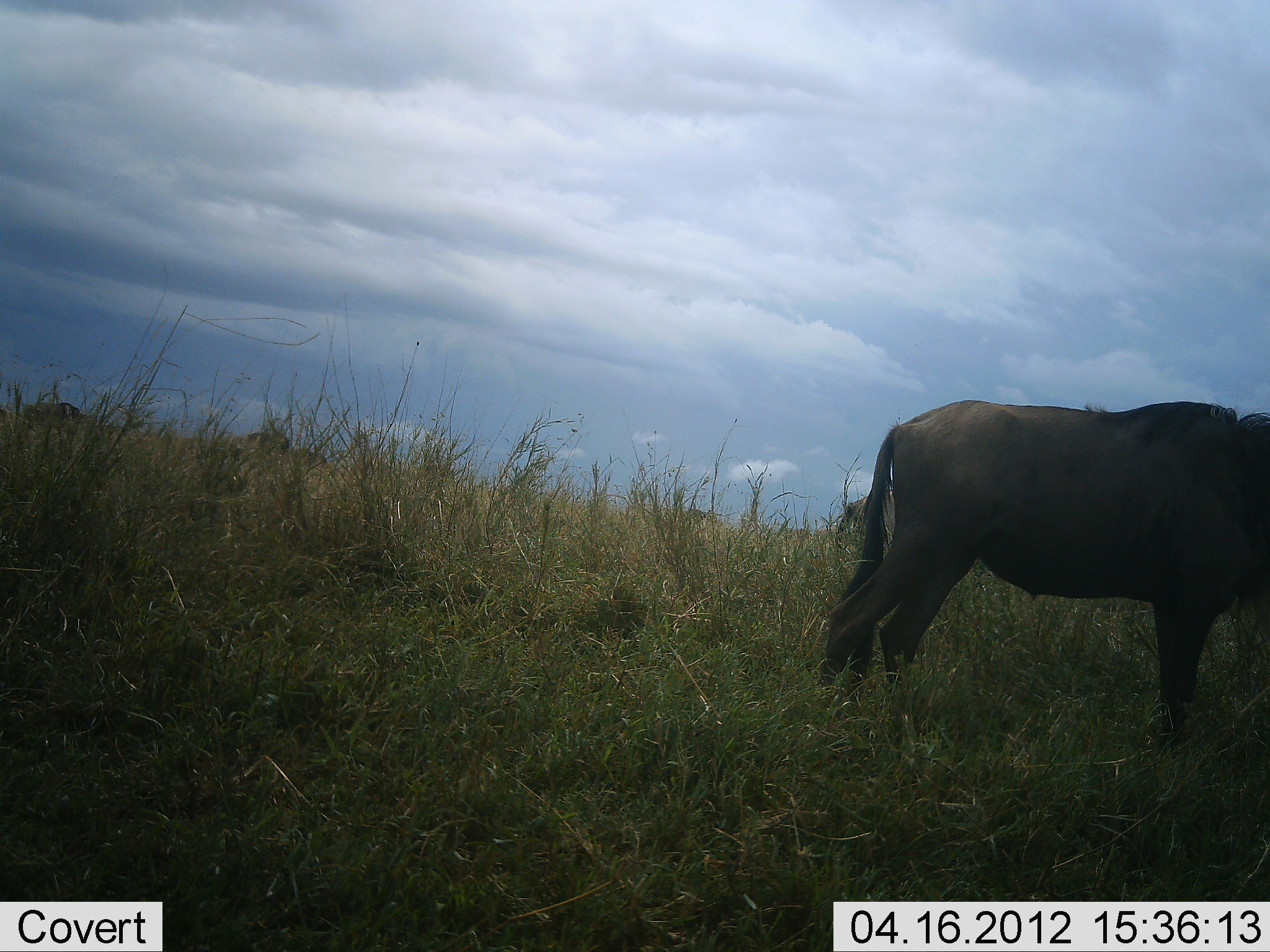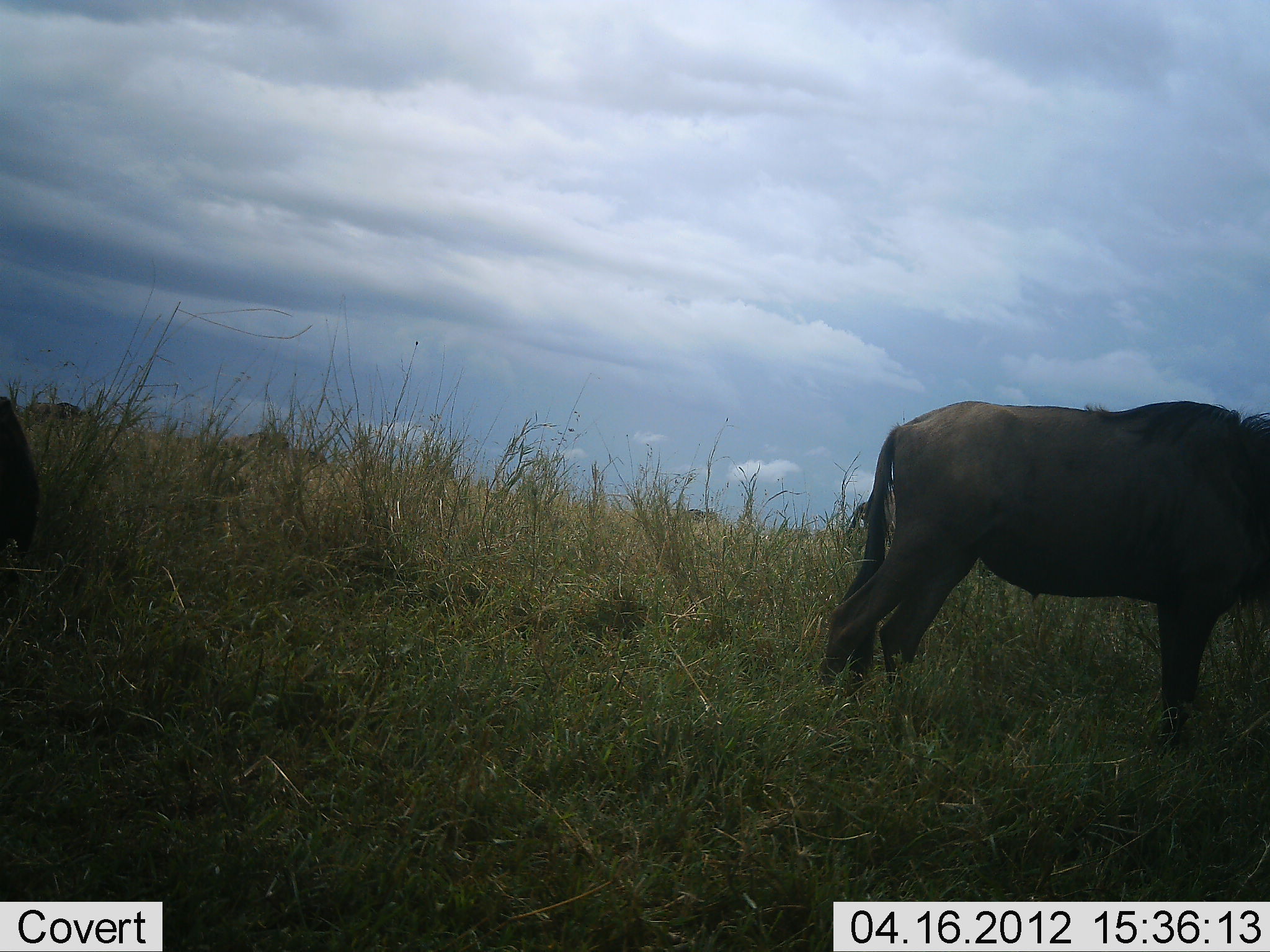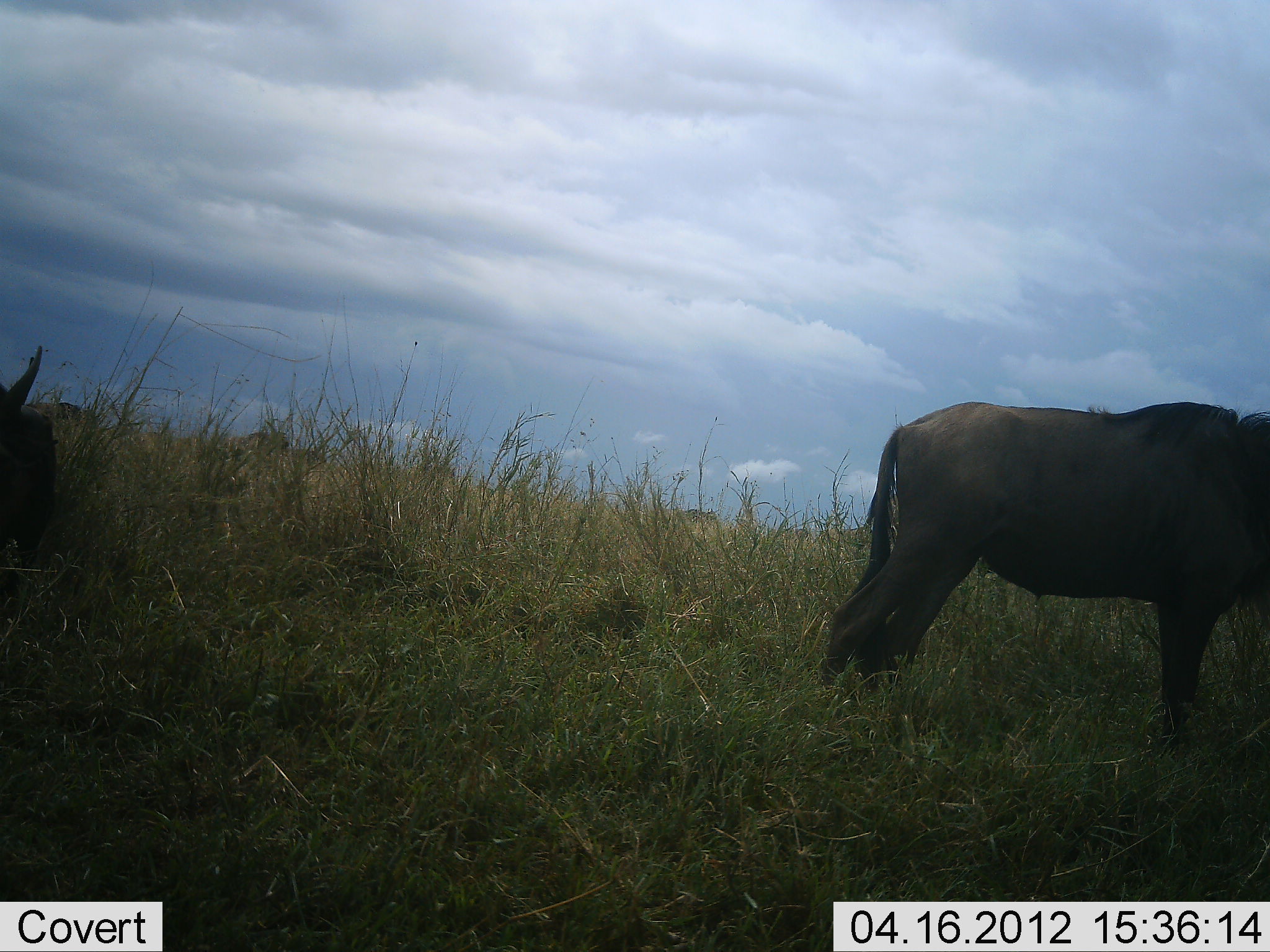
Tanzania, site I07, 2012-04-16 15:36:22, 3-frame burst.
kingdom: Animalia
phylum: Chordata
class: Mammalia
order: Artiodactyla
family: Bovidae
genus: Connochaetes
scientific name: Connochaetes taurinus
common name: blue wildebeest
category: wildebeest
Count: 2.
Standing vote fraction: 88%.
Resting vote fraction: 0%.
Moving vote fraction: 18%.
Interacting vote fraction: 0%.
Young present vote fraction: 0%.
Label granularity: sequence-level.